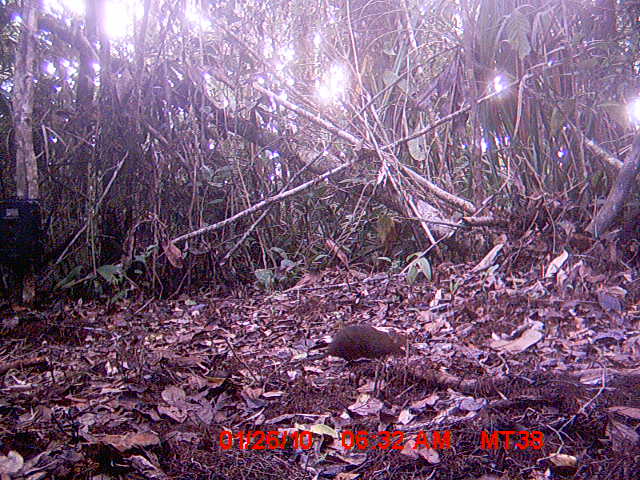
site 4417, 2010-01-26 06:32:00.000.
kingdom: Animalia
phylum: Chordata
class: Mammalia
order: Rodentia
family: Nesomyidae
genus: Hypogeomys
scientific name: Hypogeomys antimena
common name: malagasy giant rat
Hypogeomys antimena (malagasy giant rat), count 1.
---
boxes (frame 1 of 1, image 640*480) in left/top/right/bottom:
hypogeomys antimena: 305/324/408/398